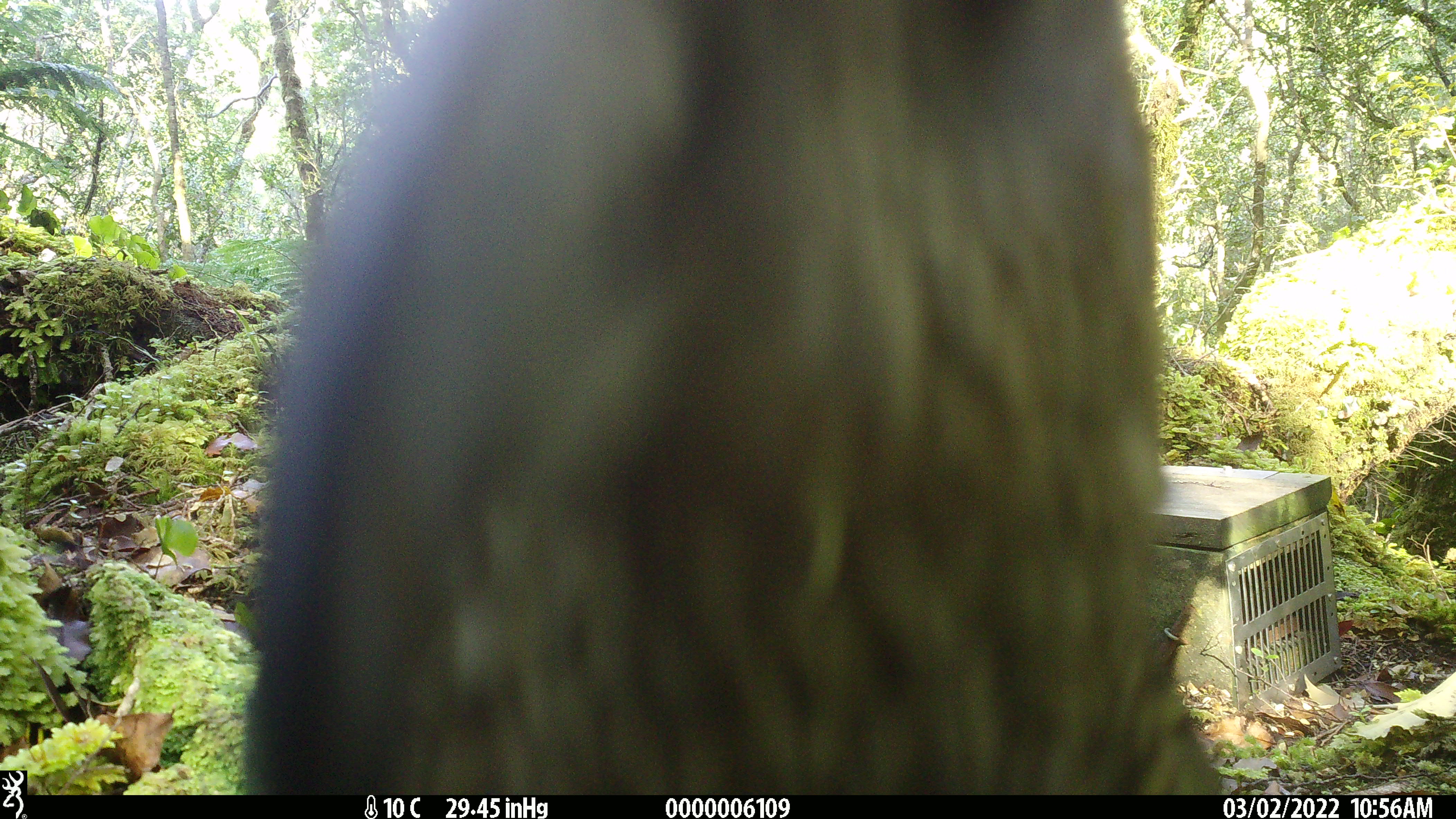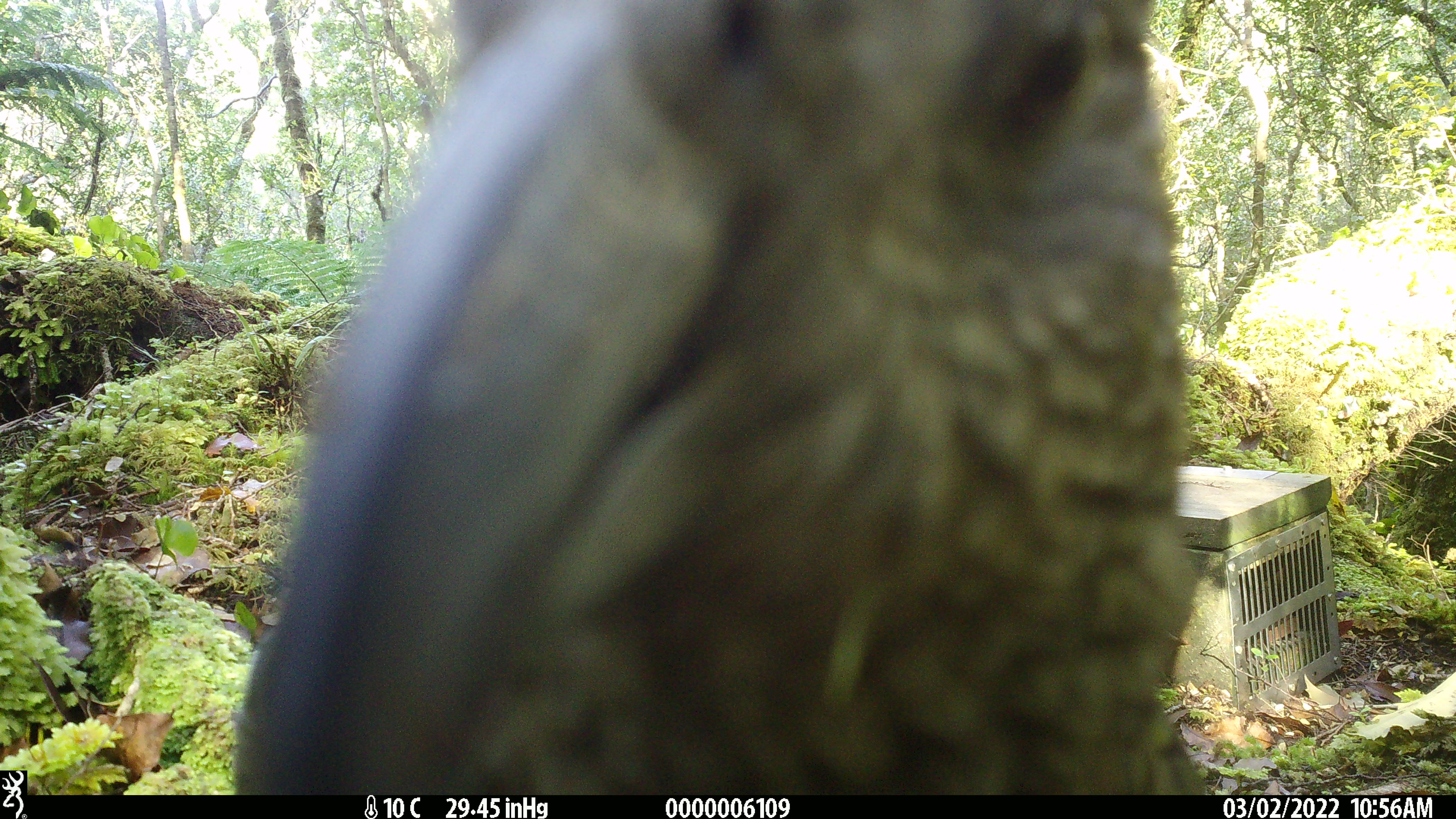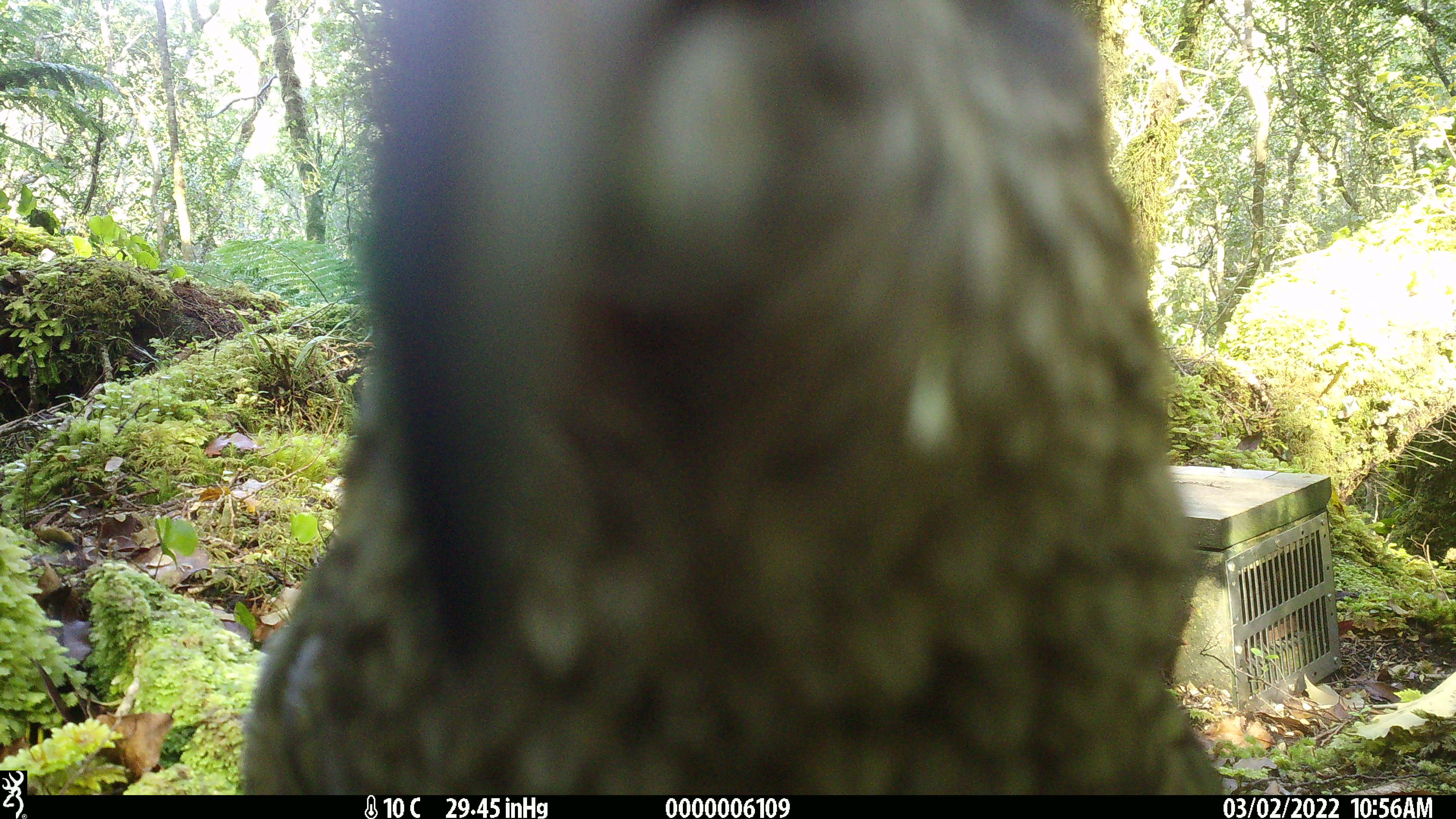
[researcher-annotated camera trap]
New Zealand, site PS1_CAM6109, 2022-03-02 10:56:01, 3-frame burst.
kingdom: Animalia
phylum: Chordata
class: Aves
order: Psittaciformes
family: Strigopidae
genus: Nestor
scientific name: Nestor notabilis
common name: kea